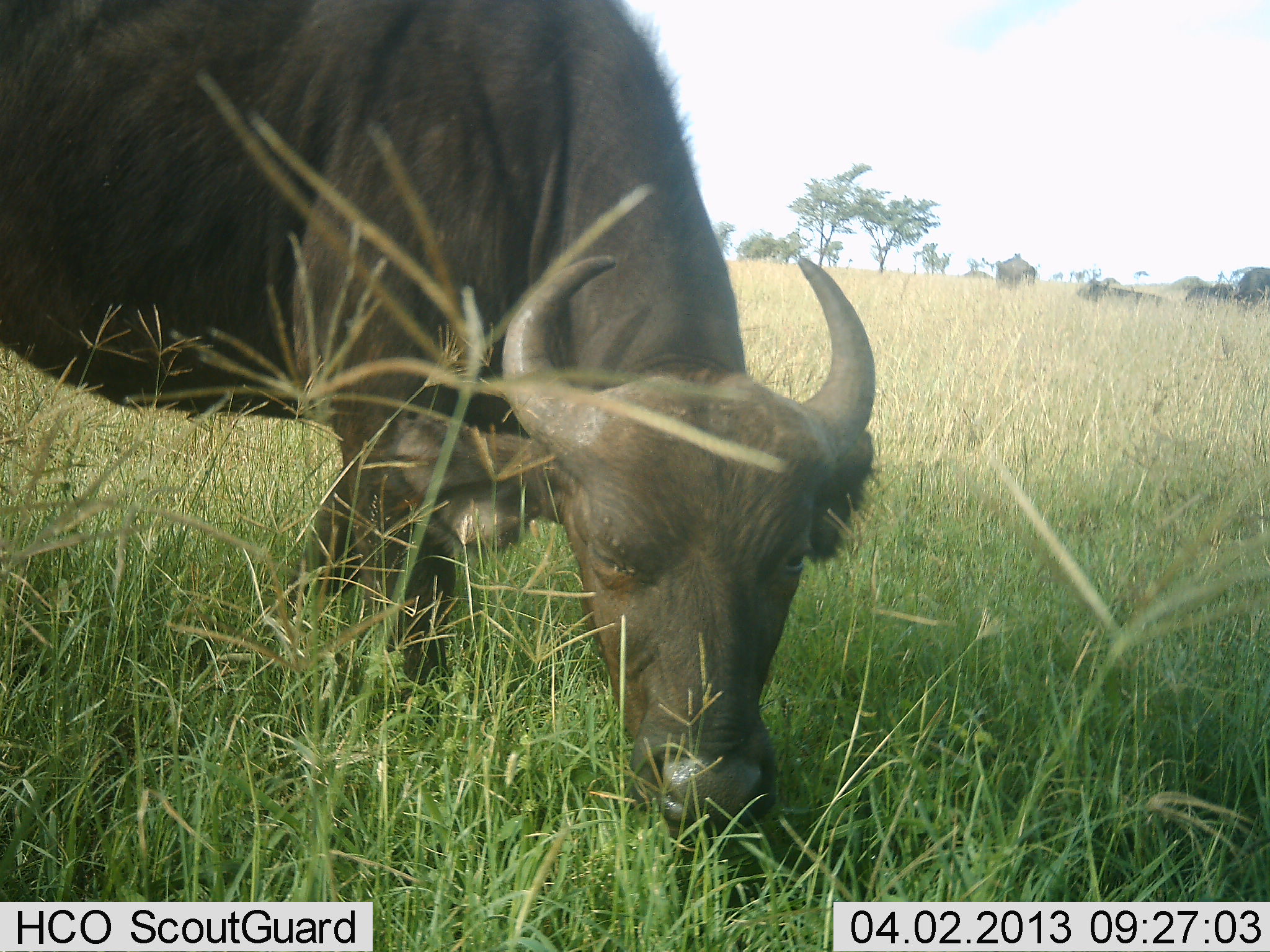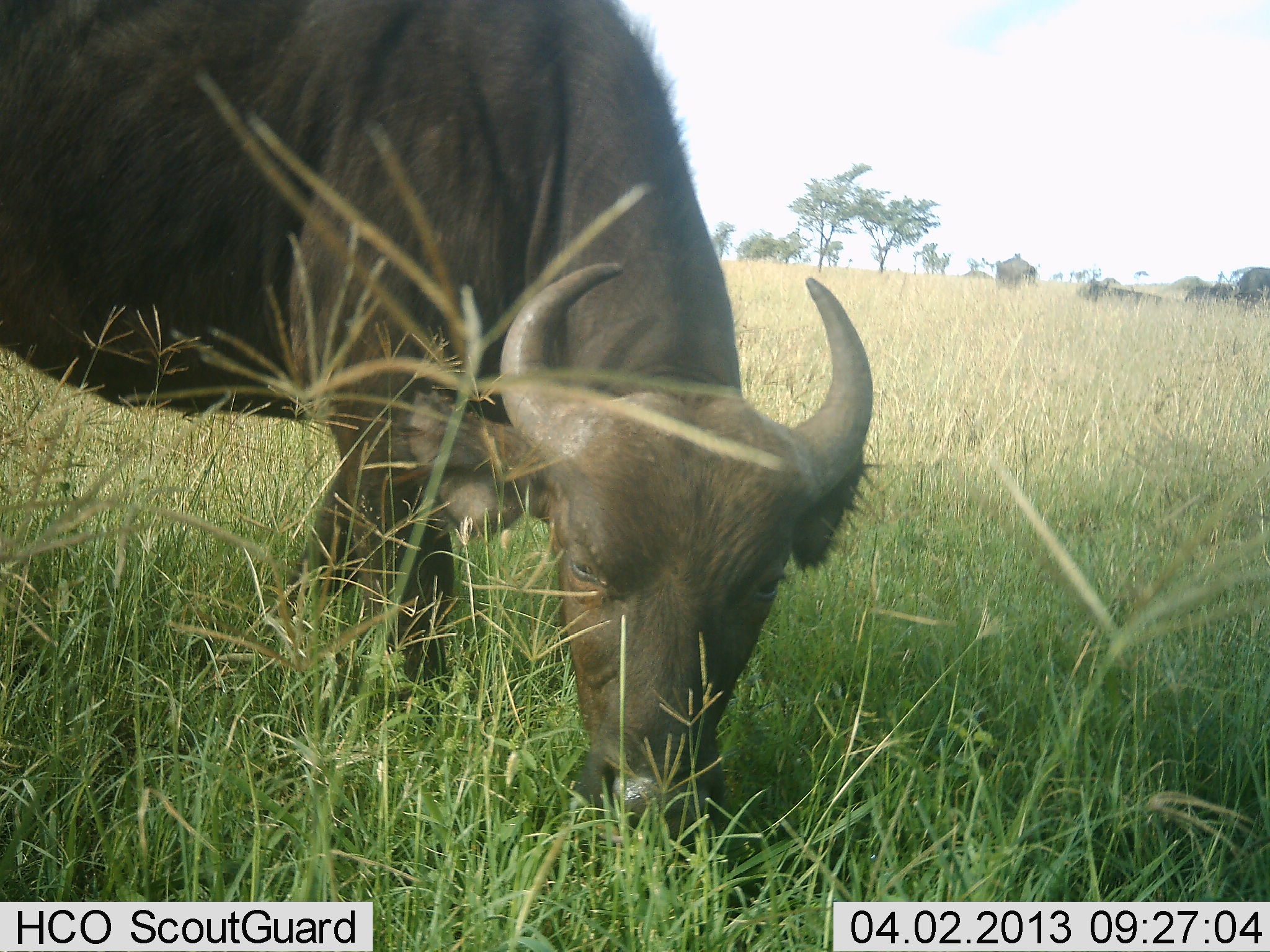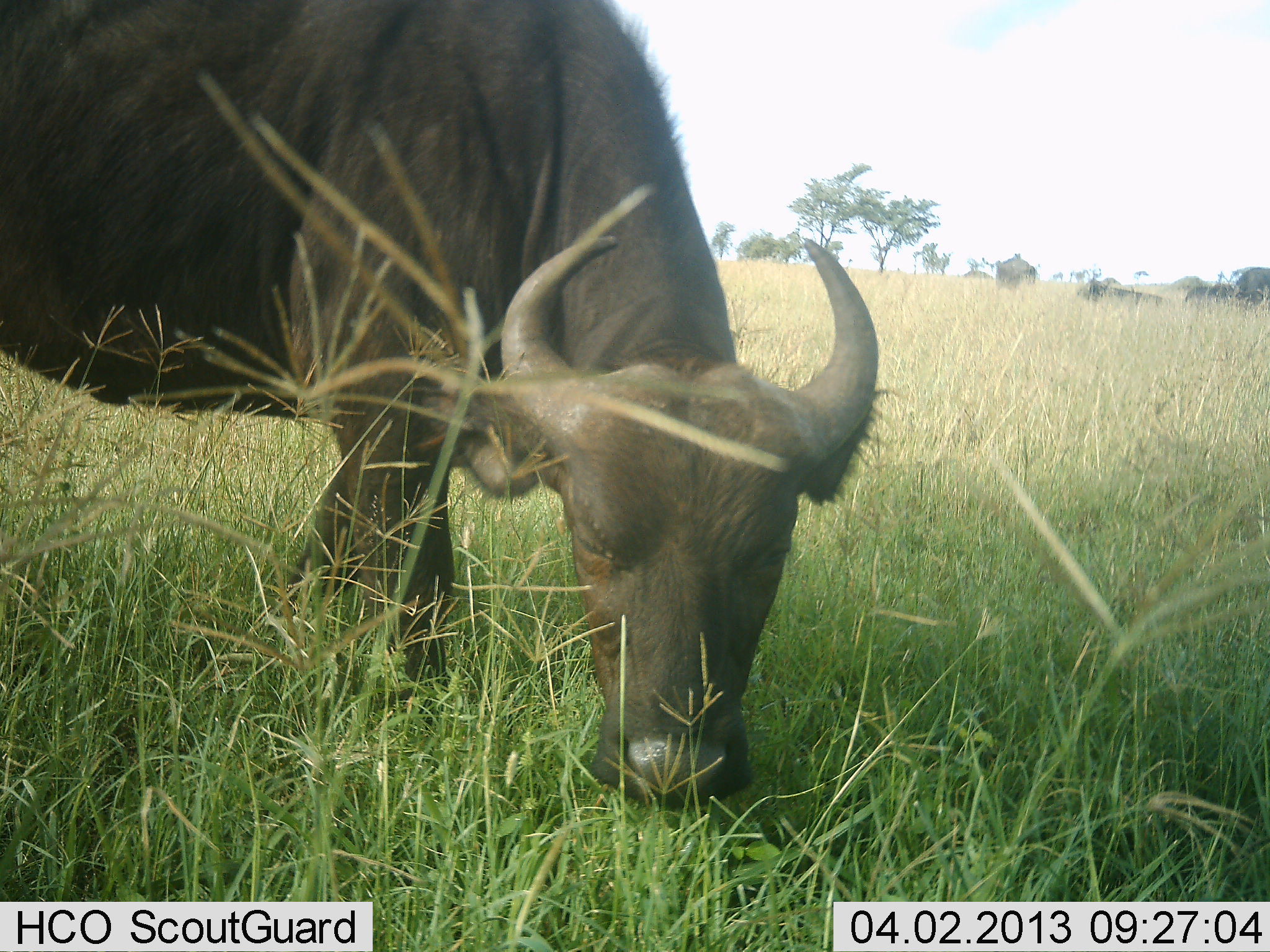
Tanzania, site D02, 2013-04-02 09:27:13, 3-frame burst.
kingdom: Animalia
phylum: Chordata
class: Mammalia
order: Artiodactyla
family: Bovidae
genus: Syncerus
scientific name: Syncerus caffer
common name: cape buffalo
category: buffalo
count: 1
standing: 17%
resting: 28%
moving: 0%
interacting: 0%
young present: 11%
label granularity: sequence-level